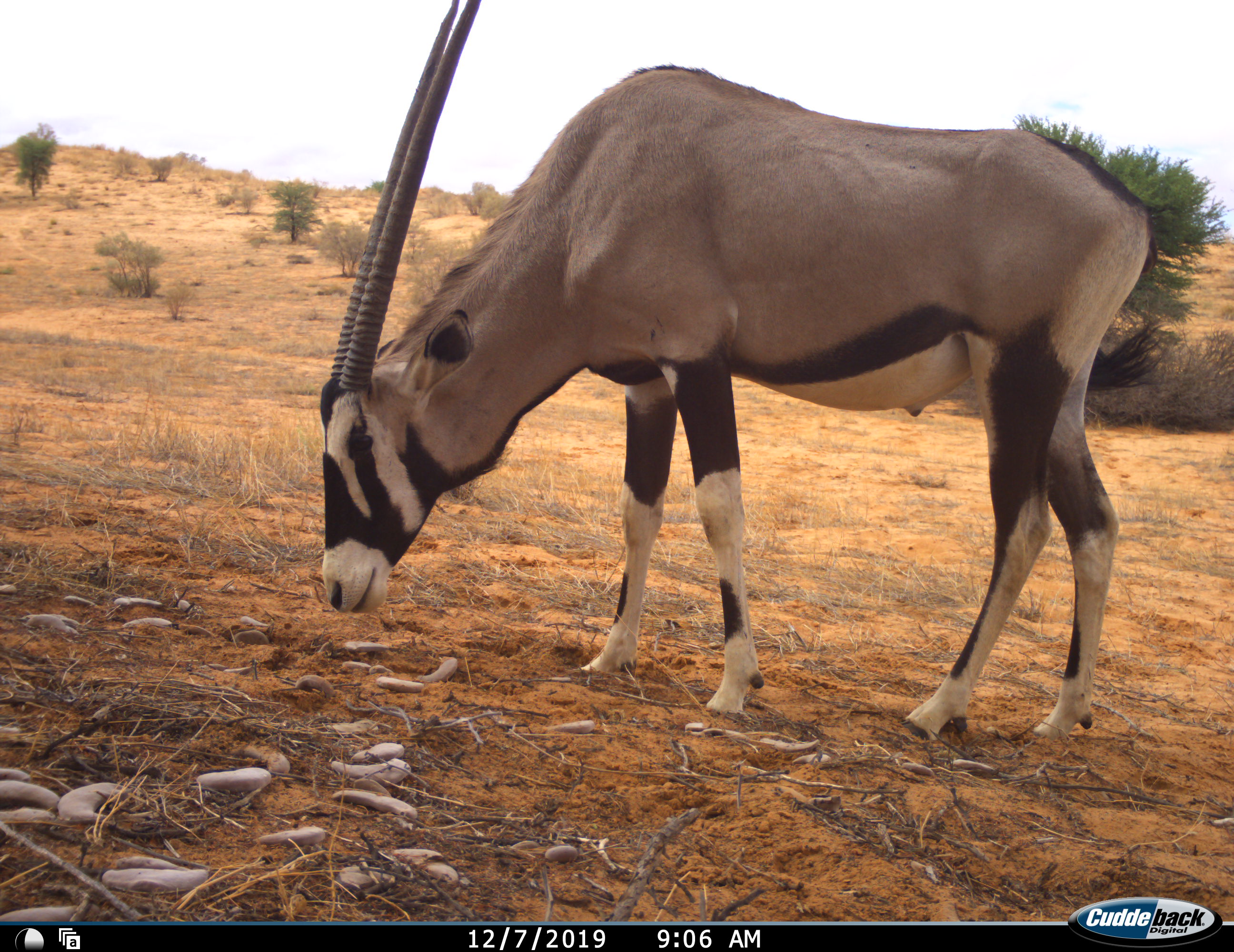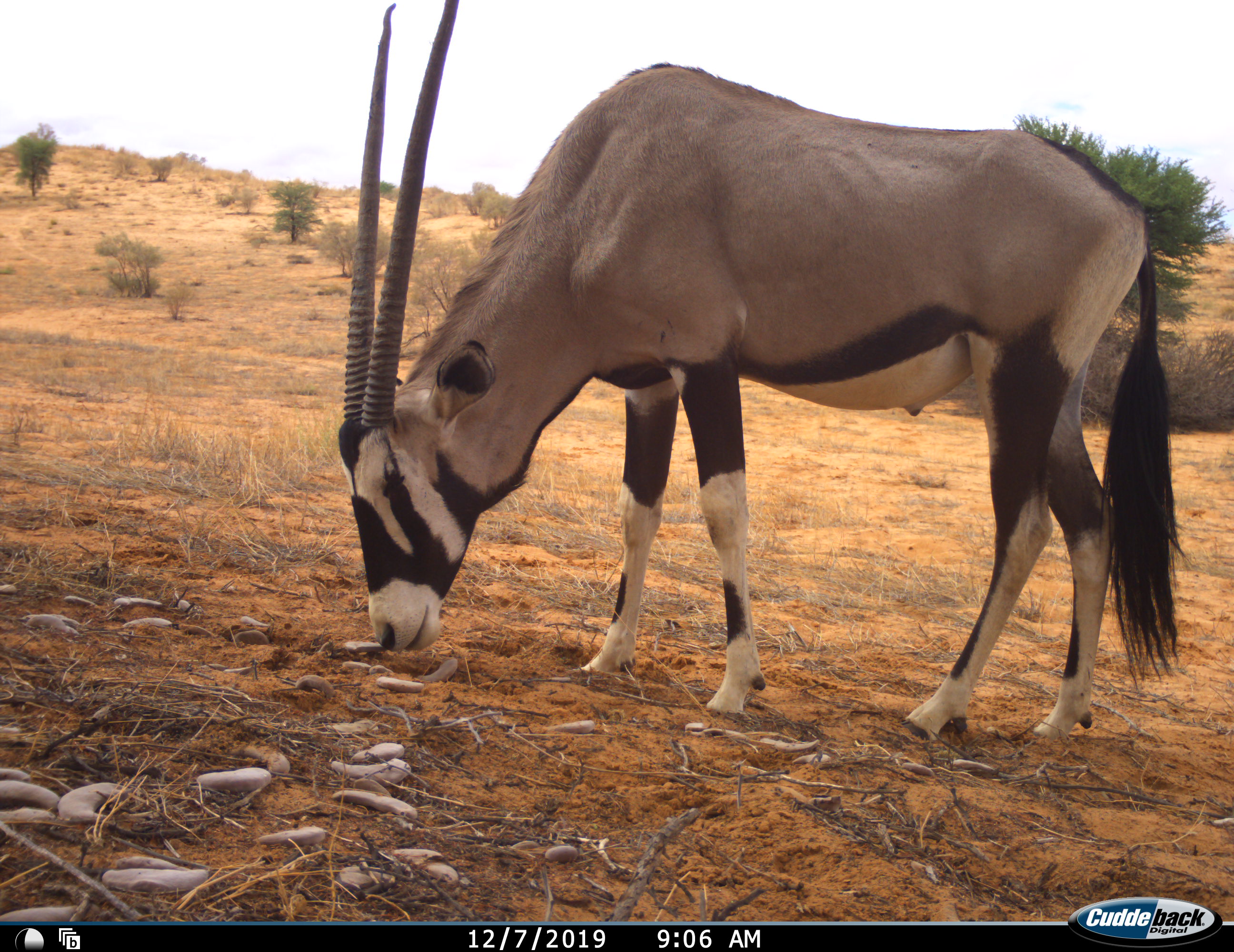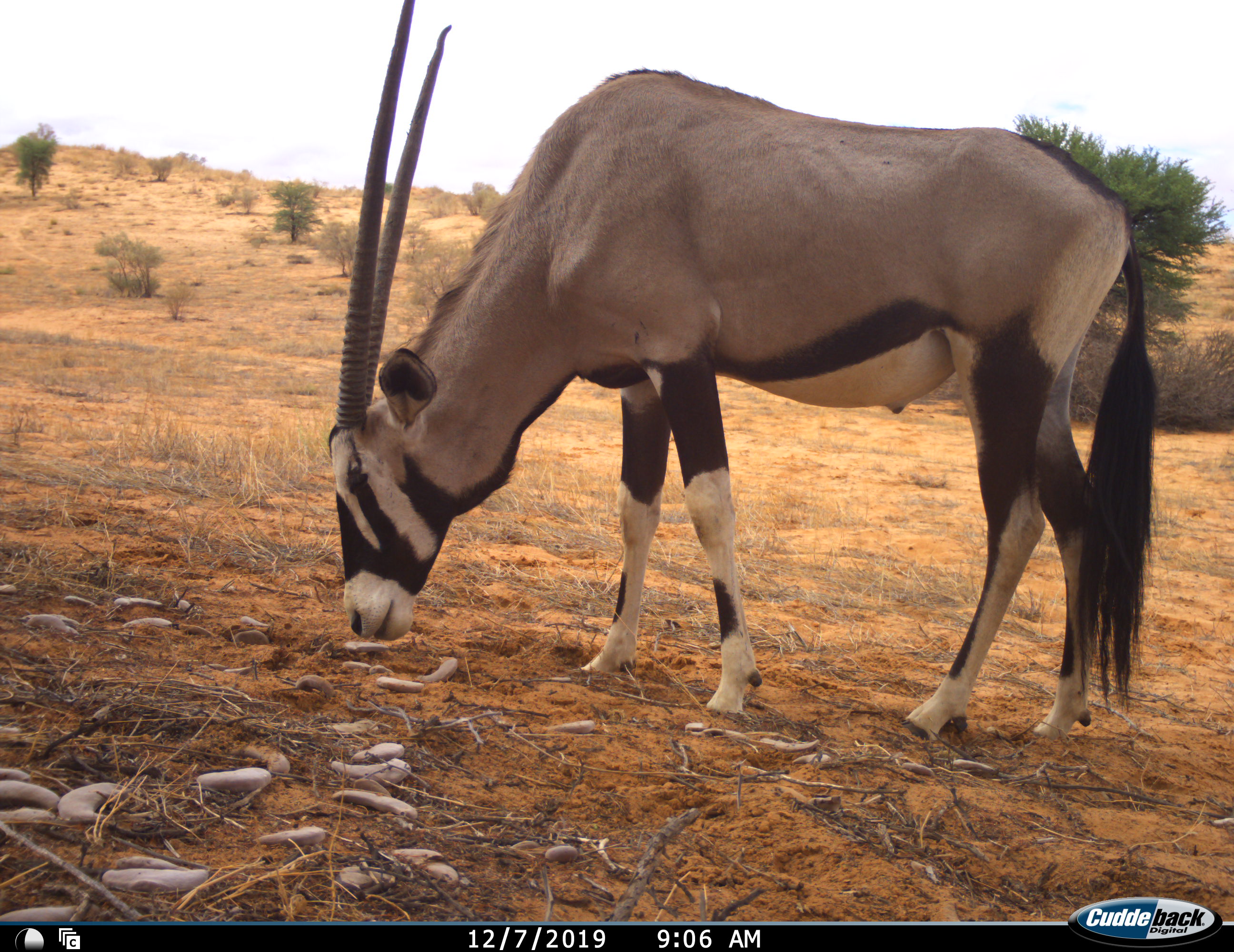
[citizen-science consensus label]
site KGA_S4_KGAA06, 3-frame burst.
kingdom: Animalia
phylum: Chordata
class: Mammalia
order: Artiodactyla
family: Bovidae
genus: Oryx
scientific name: Oryx gazella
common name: gemsbok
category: oryx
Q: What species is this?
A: Oryx (gemsbok) (Oryx gazella).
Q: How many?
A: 1.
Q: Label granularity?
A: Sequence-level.